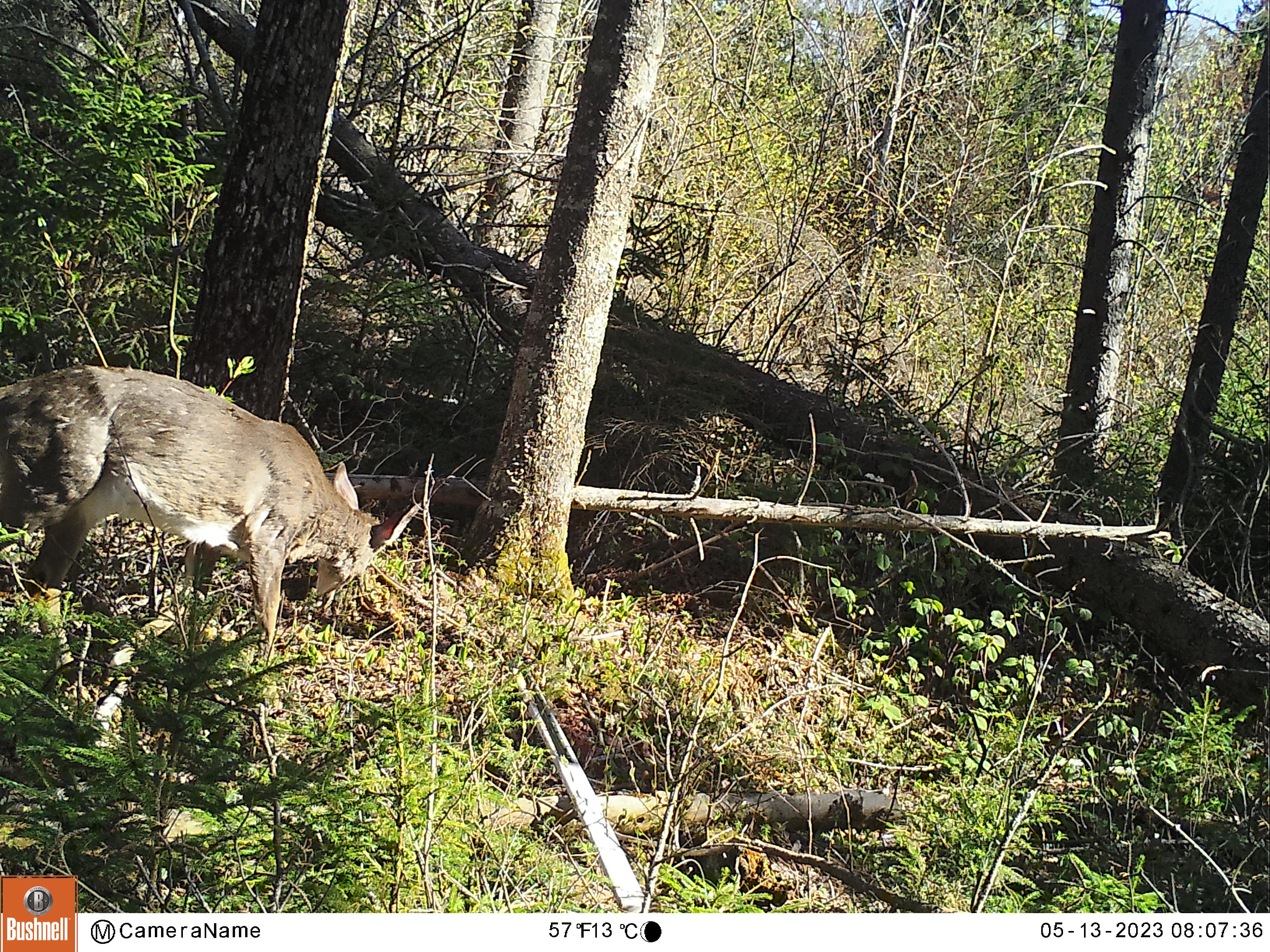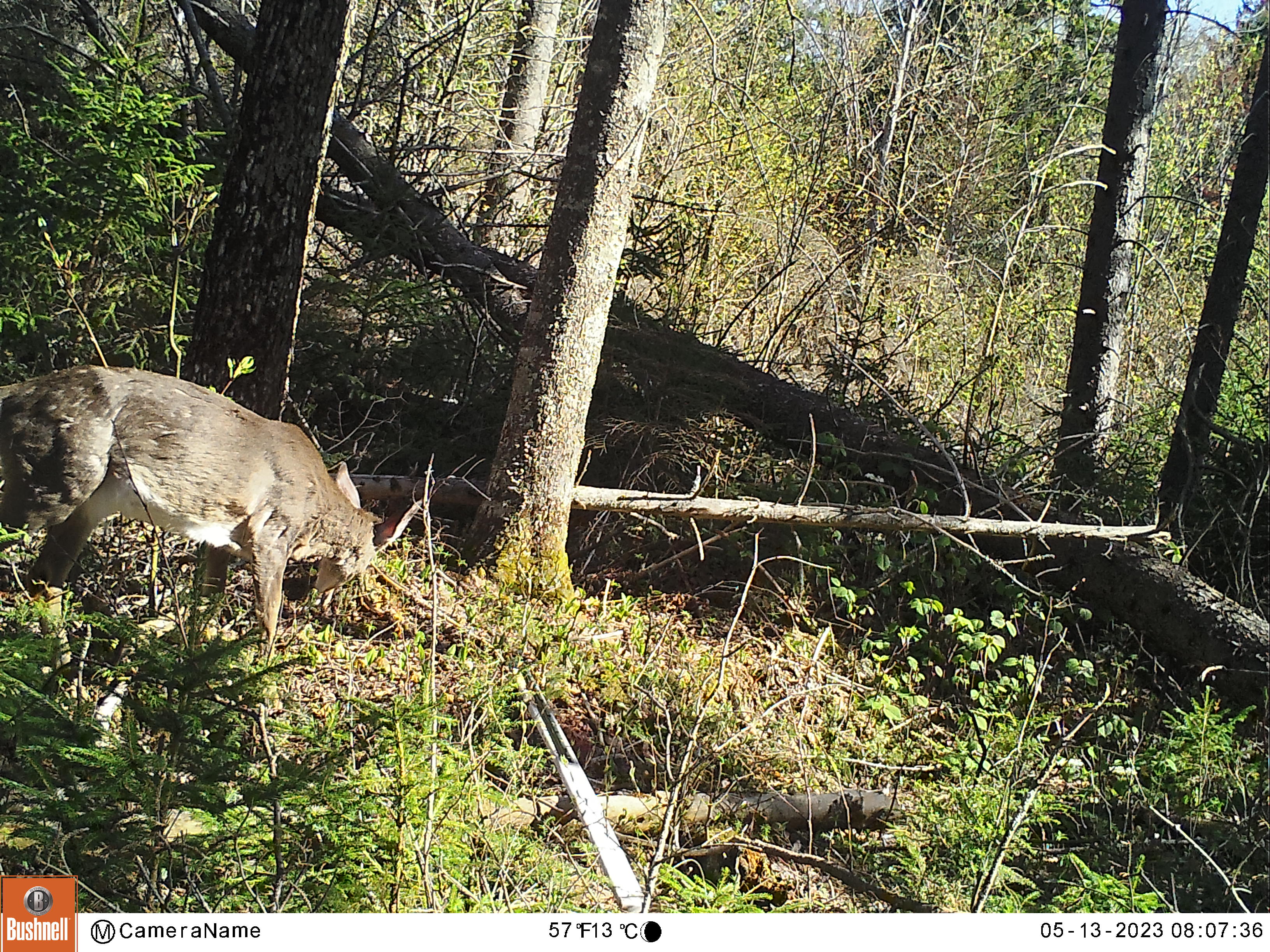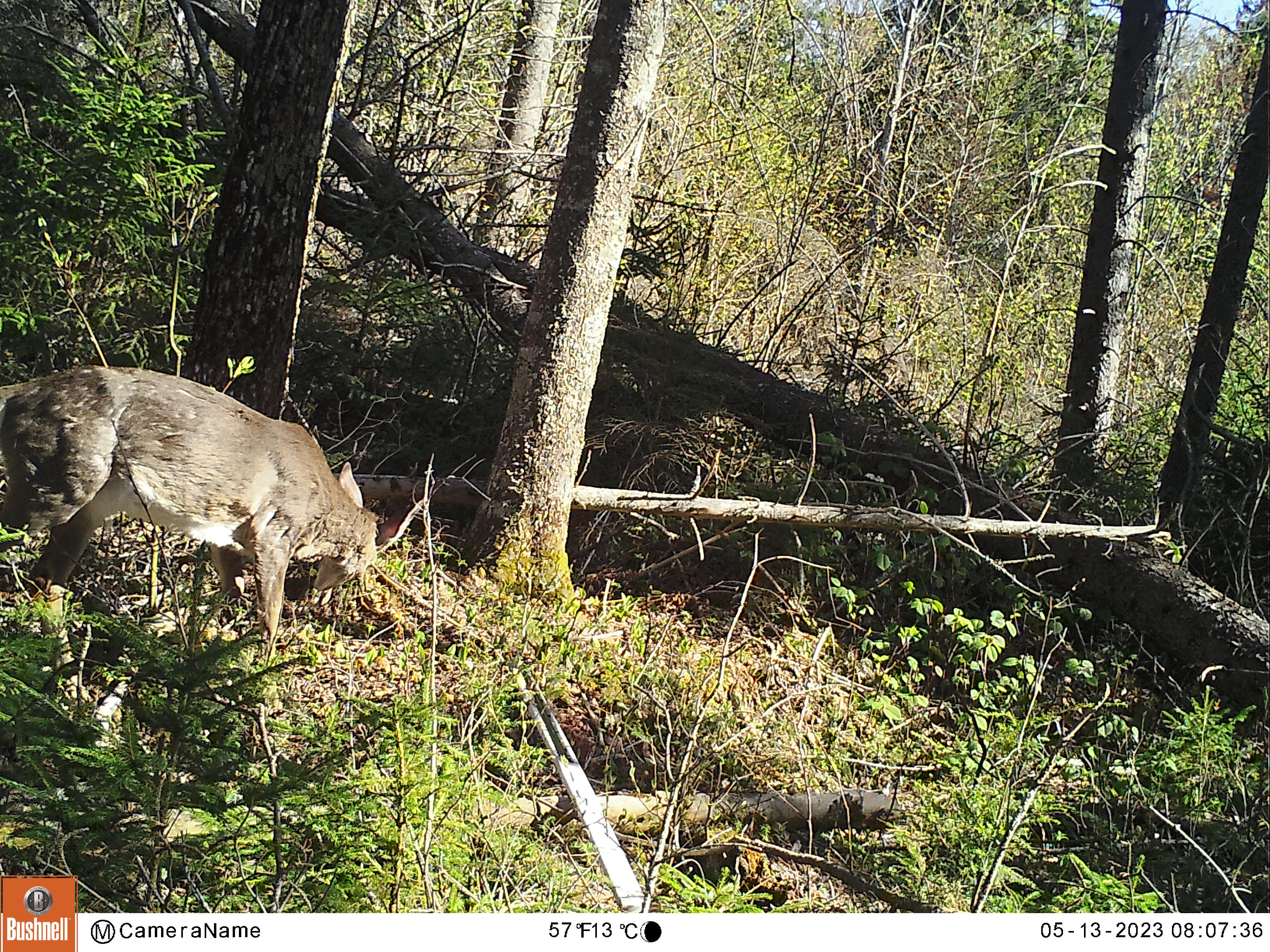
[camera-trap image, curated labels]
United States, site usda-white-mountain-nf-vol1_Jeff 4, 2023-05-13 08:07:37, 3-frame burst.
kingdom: Animalia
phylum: Chordata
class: Mammalia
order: Artiodactyla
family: Cervidae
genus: Odocoileus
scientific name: Odocoileus virginianus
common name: white-tailed deer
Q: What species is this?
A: White-tailed deer (Odocoileus virginianus).